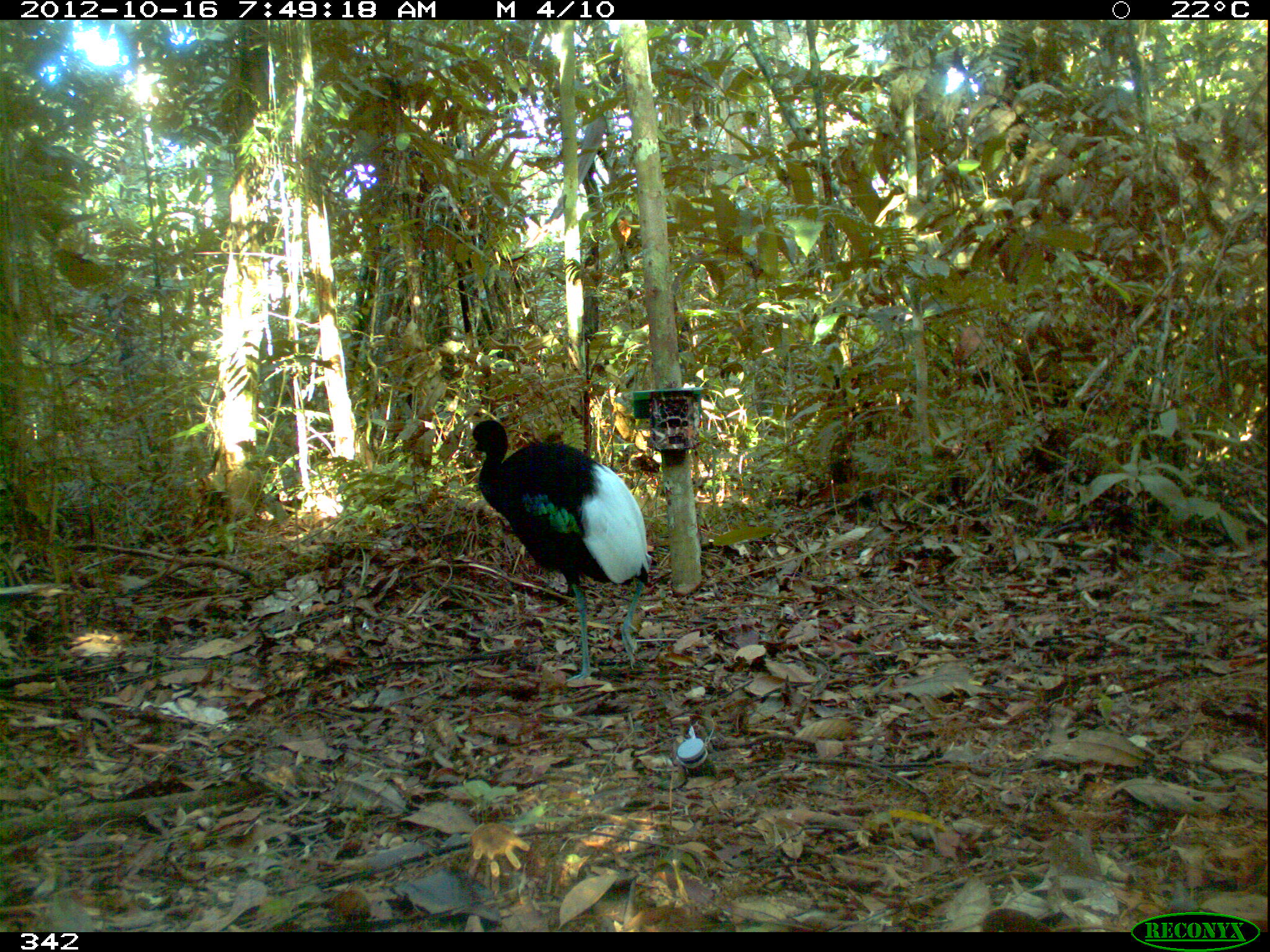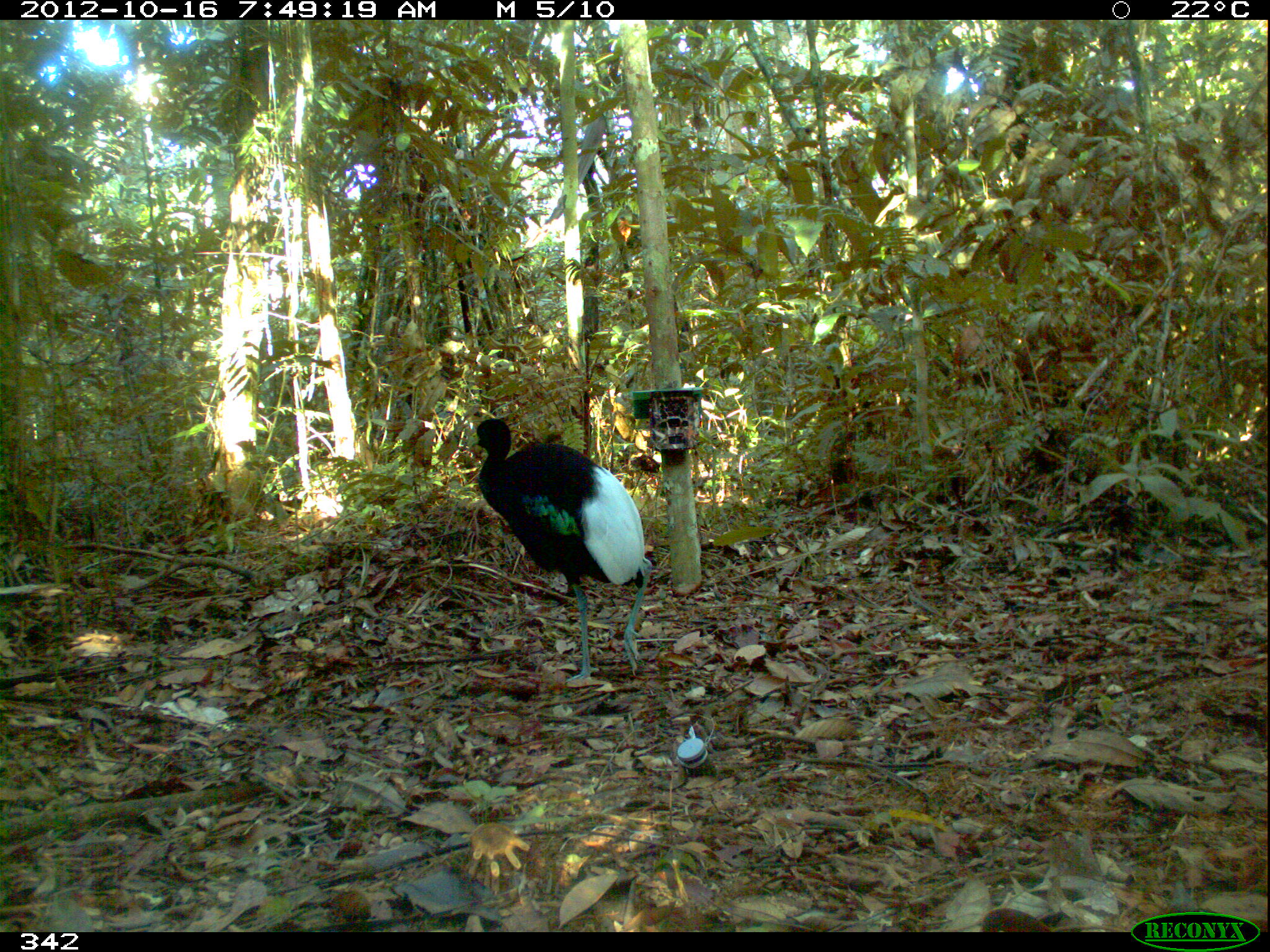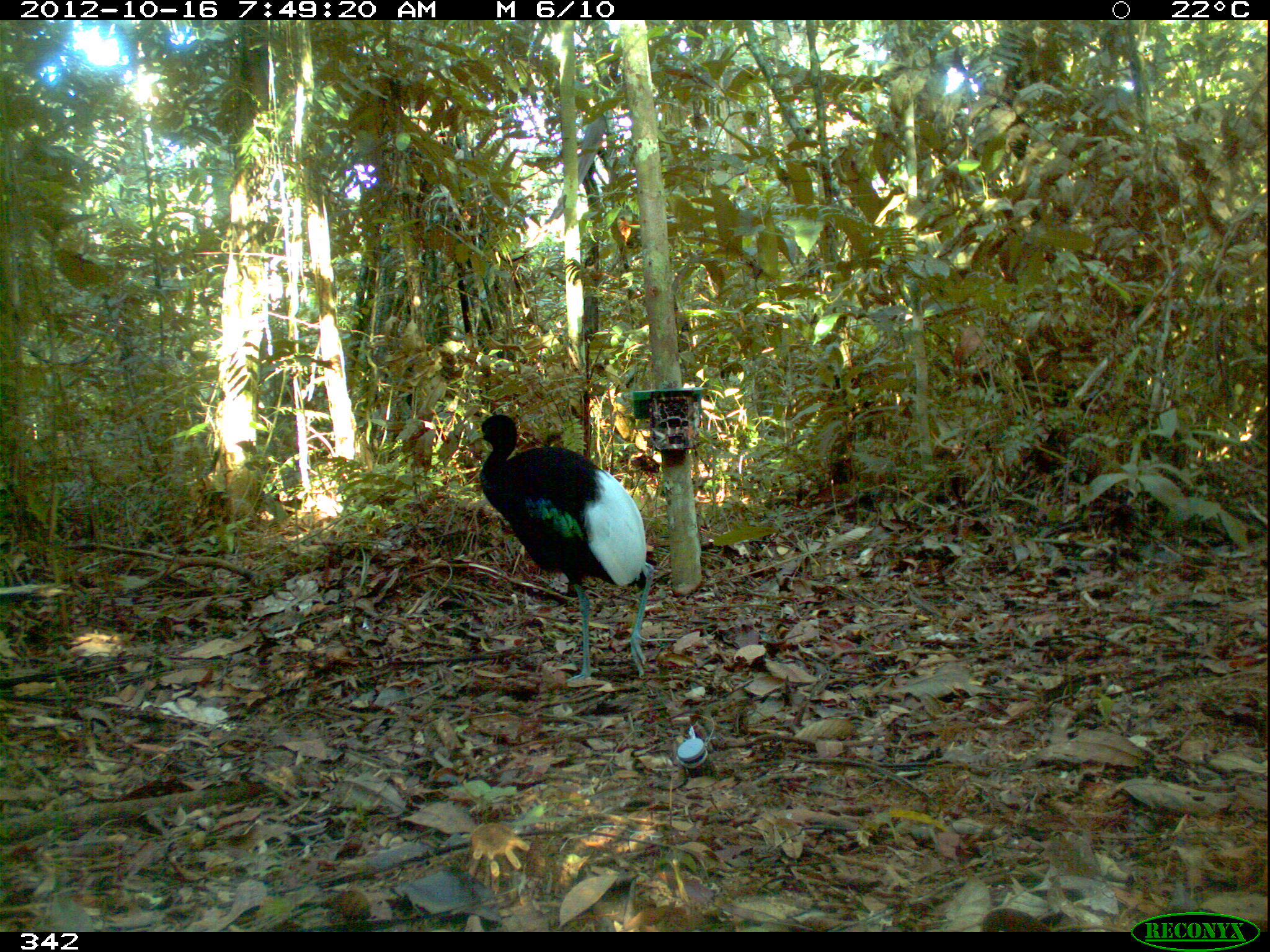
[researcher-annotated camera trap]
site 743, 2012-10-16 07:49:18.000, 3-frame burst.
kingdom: Animalia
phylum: Chordata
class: Aves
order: Gruiformes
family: Psophiidae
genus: Psophia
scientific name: Psophia leucoptera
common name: pale-winged trumpeter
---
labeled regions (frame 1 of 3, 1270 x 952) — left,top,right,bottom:
psophia leucoptera: 466,419,651,682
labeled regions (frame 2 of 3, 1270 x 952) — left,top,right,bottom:
psophia leucoptera: 466,418,651,684